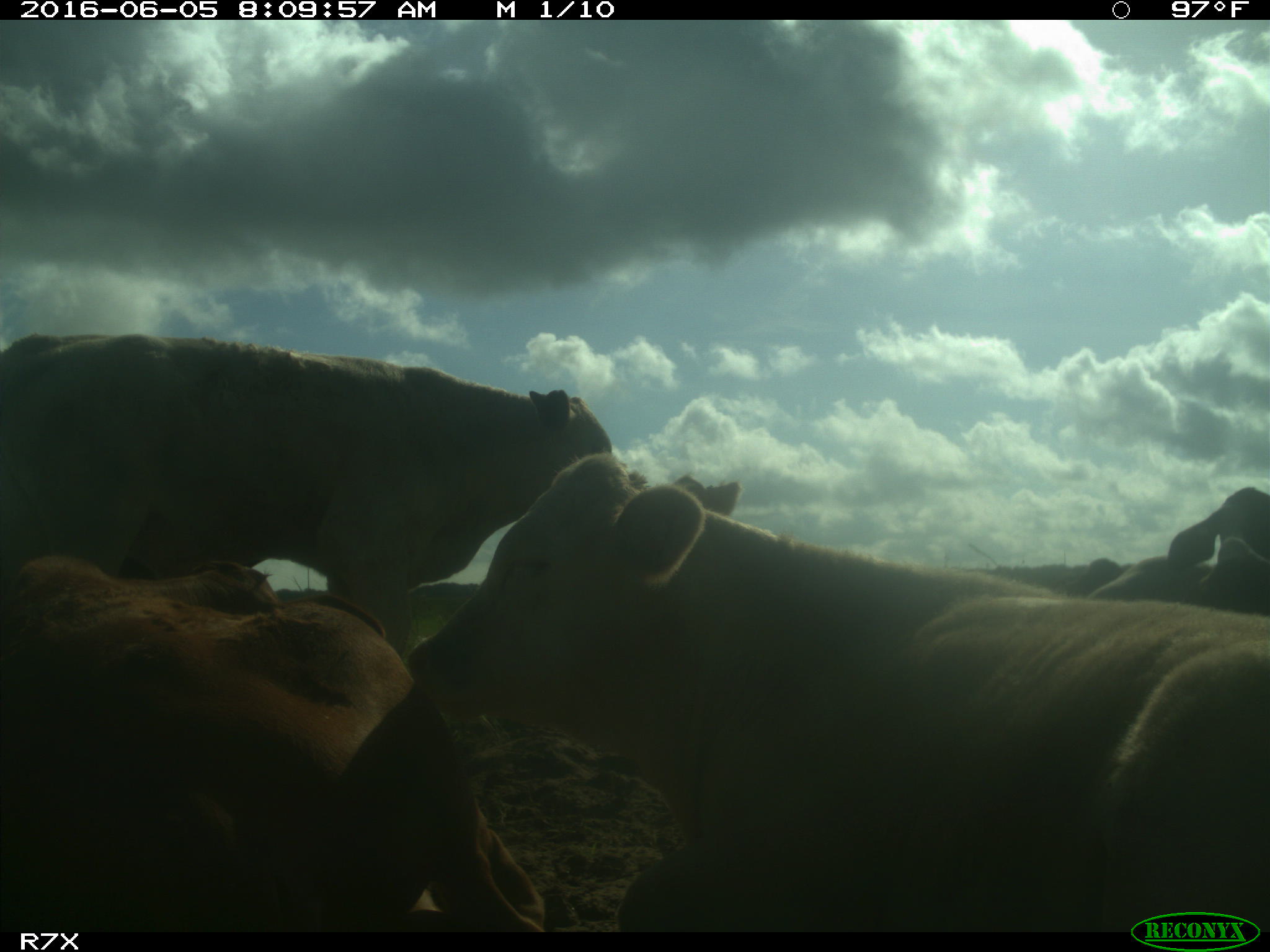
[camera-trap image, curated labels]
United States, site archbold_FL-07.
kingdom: Animalia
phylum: Chordata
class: Mammalia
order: Artiodactyla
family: Bovidae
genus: Bos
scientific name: Bos taurus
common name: domestic cow